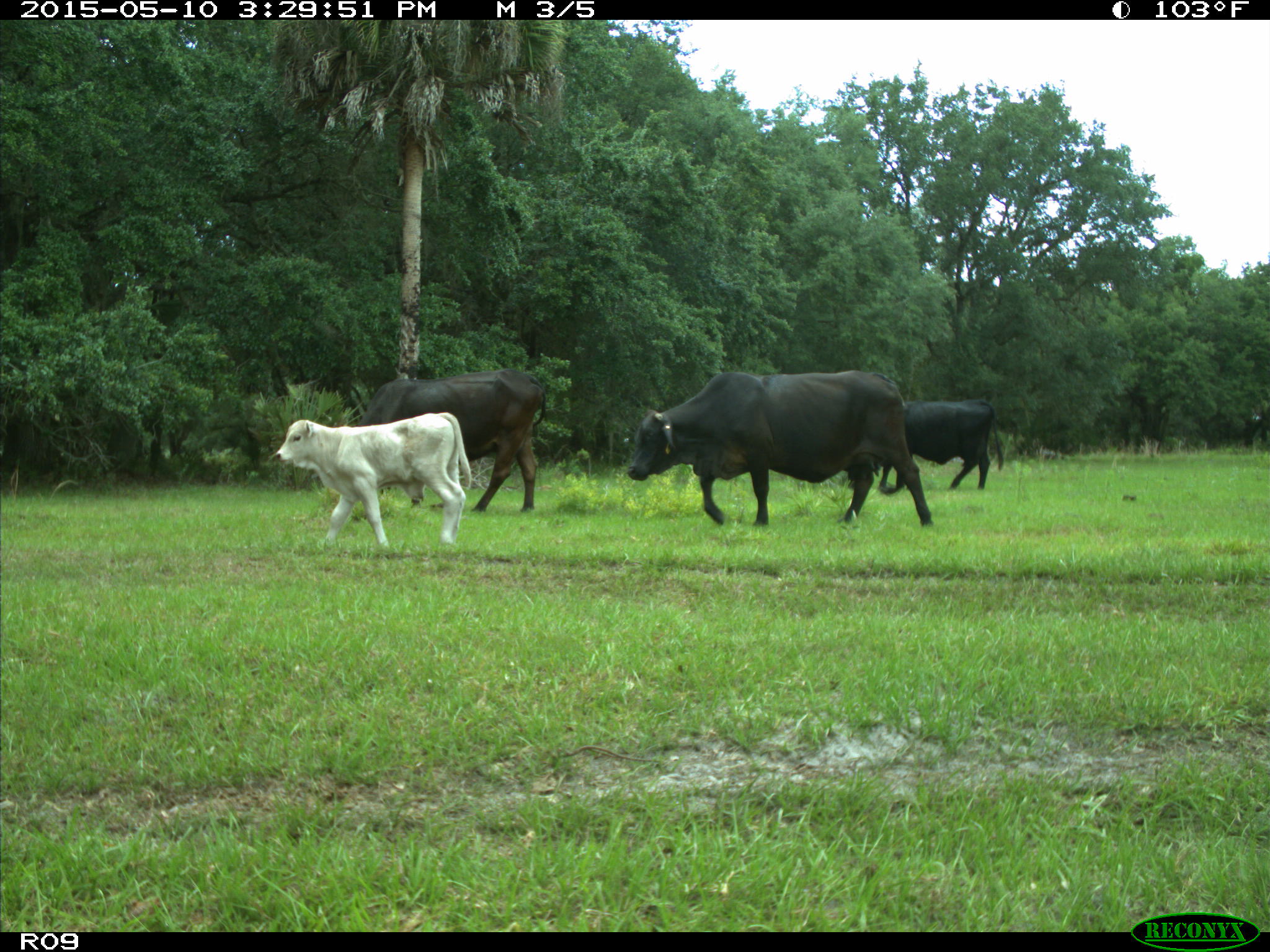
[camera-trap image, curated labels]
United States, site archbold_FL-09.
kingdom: Animalia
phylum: Chordata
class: Mammalia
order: Artiodactyla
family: Bovidae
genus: Bos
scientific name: Bos taurus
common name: domestic cow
Bos taurus (domestic cow).